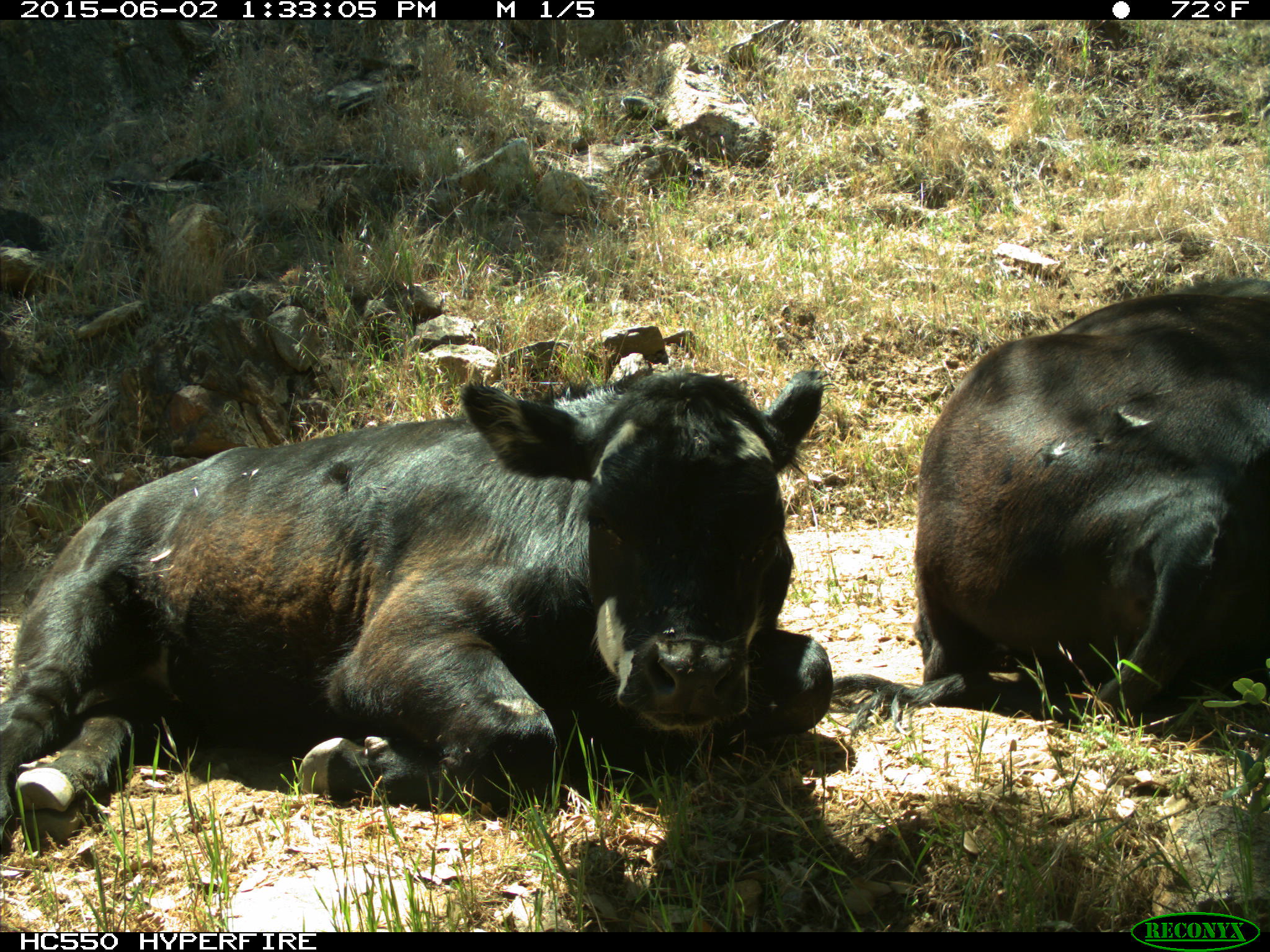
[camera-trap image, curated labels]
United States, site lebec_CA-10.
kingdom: Animalia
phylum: Chordata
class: Mammalia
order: Artiodactyla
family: Bovidae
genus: Bos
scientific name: Bos taurus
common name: domestic cow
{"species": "Bos taurus (domestic cow)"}